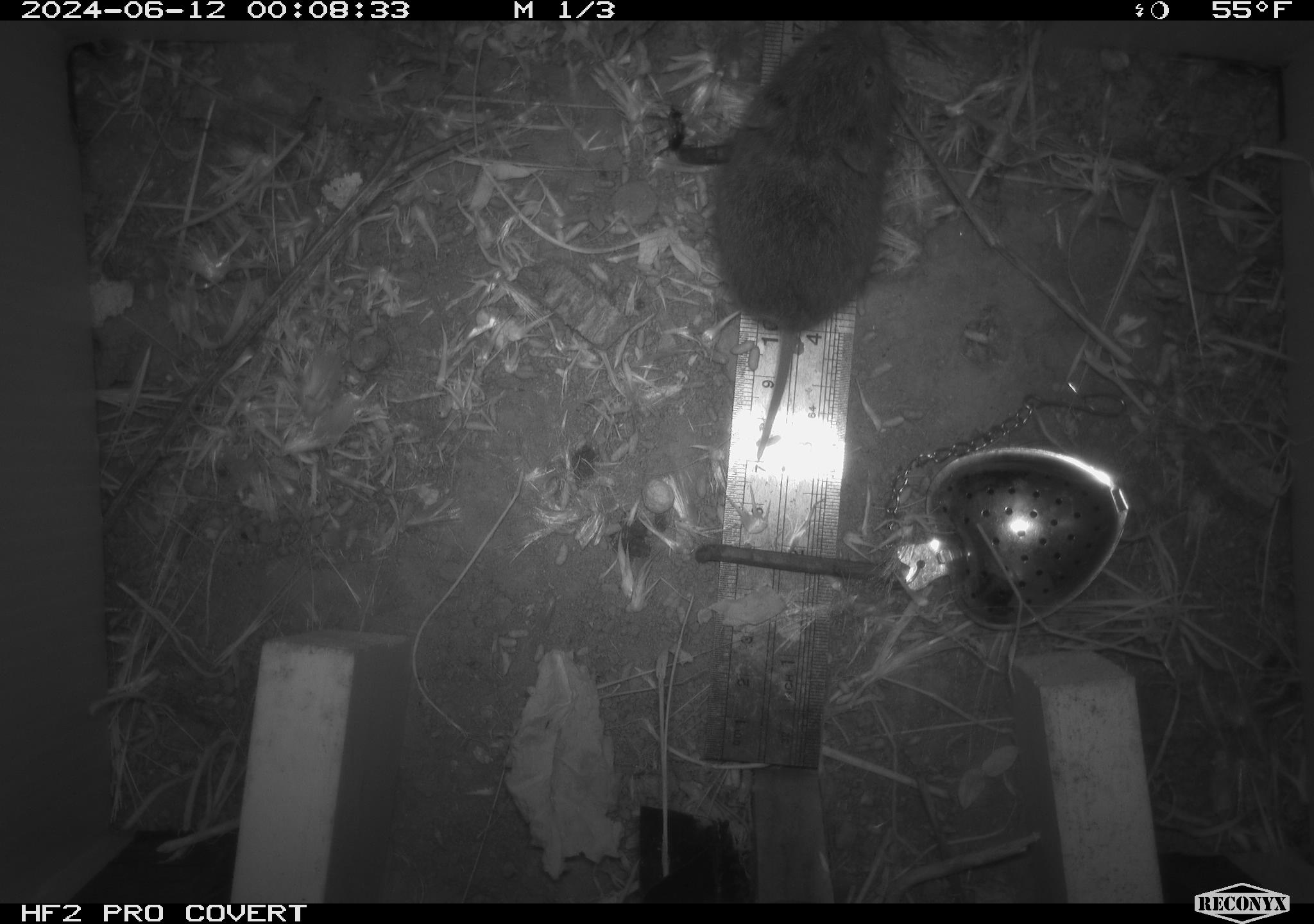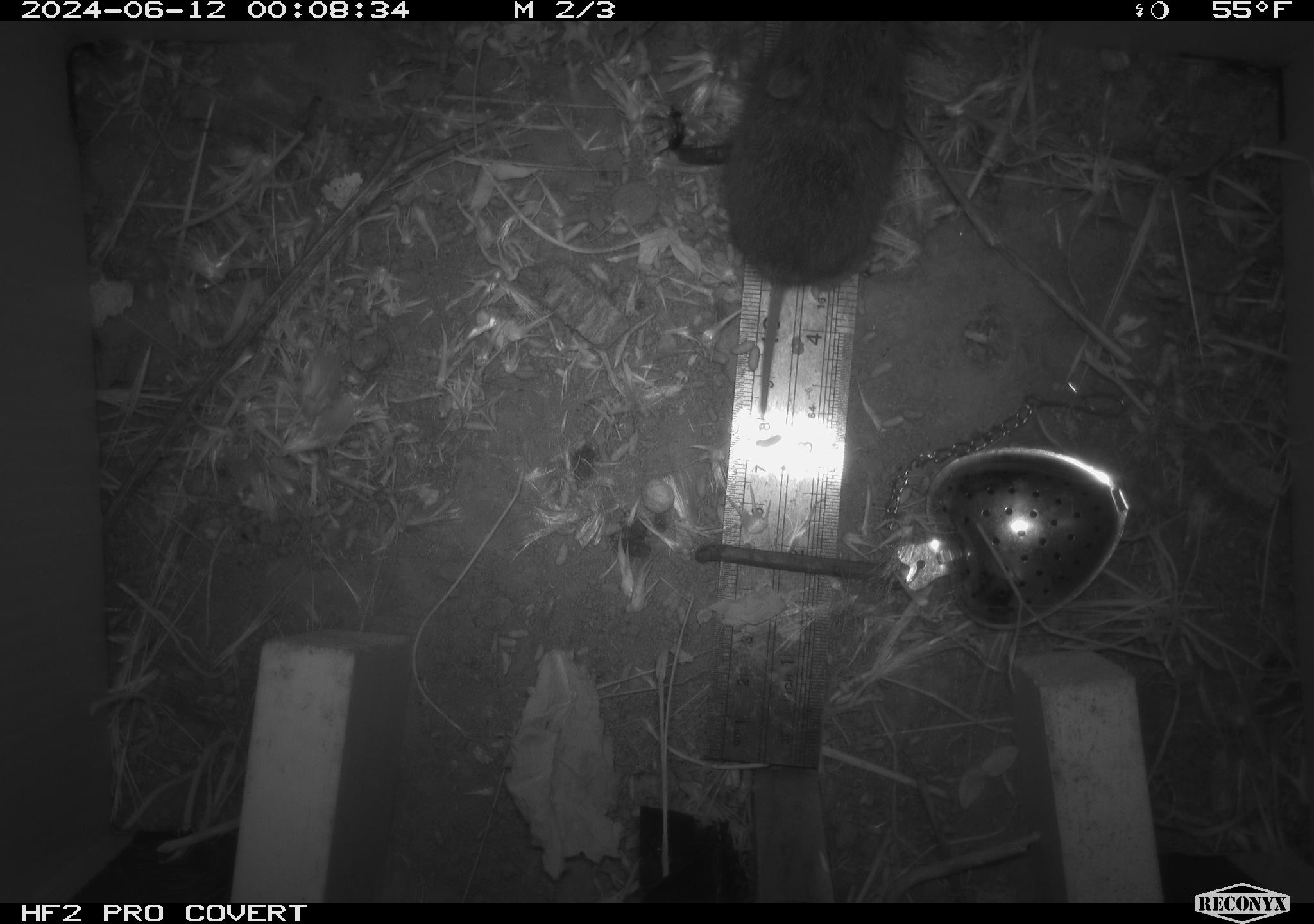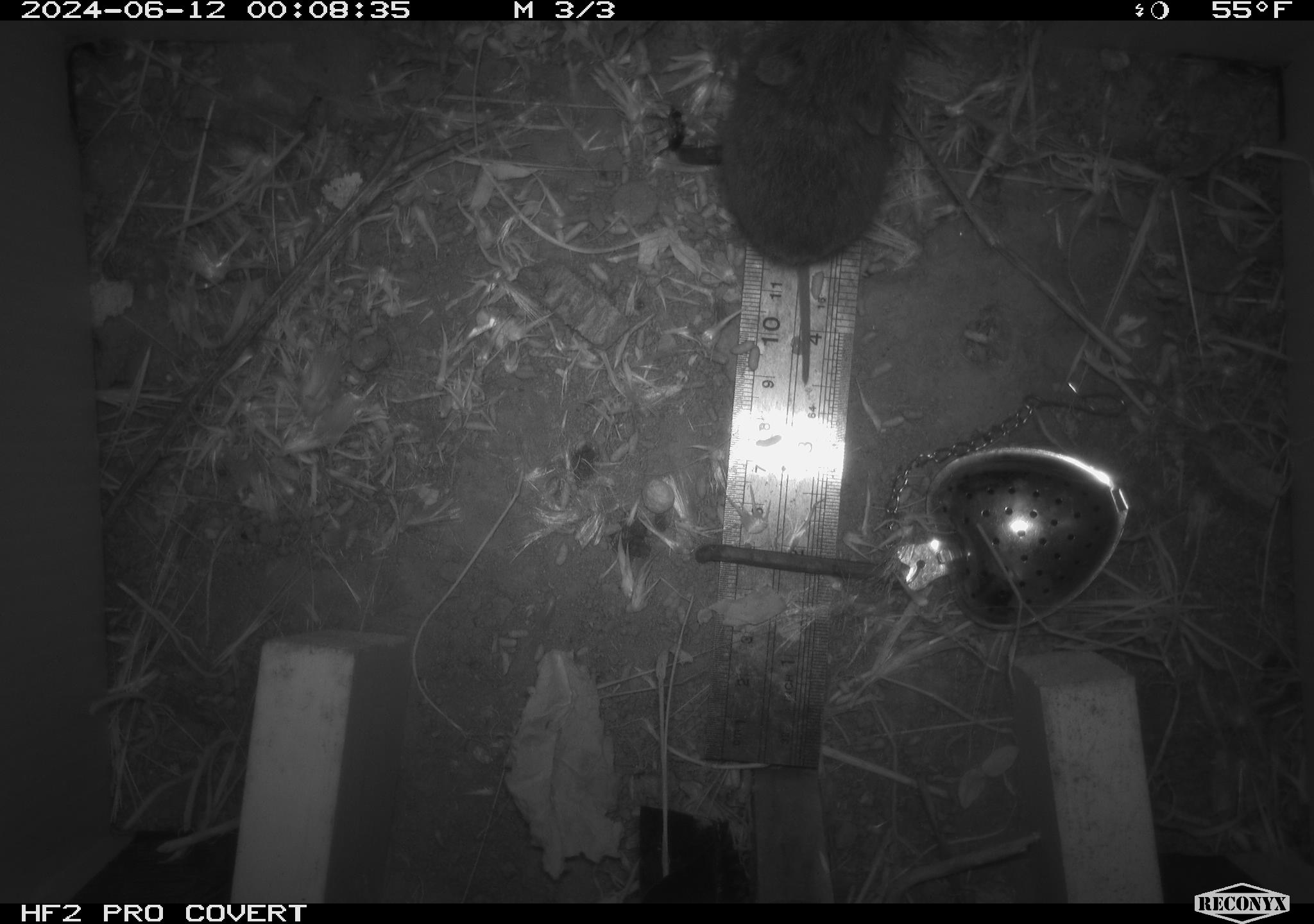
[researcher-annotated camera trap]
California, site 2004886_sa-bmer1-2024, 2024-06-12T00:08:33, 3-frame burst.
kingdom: Animalia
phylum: Chordata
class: Mammalia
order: Rodentia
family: Cricetidae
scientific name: Cricetidae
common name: hamsters, voles, lemmings, and allies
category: cricetidae family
Cricetidae family (hamsters, voles, lemmings, and allies) (Cricetidae).